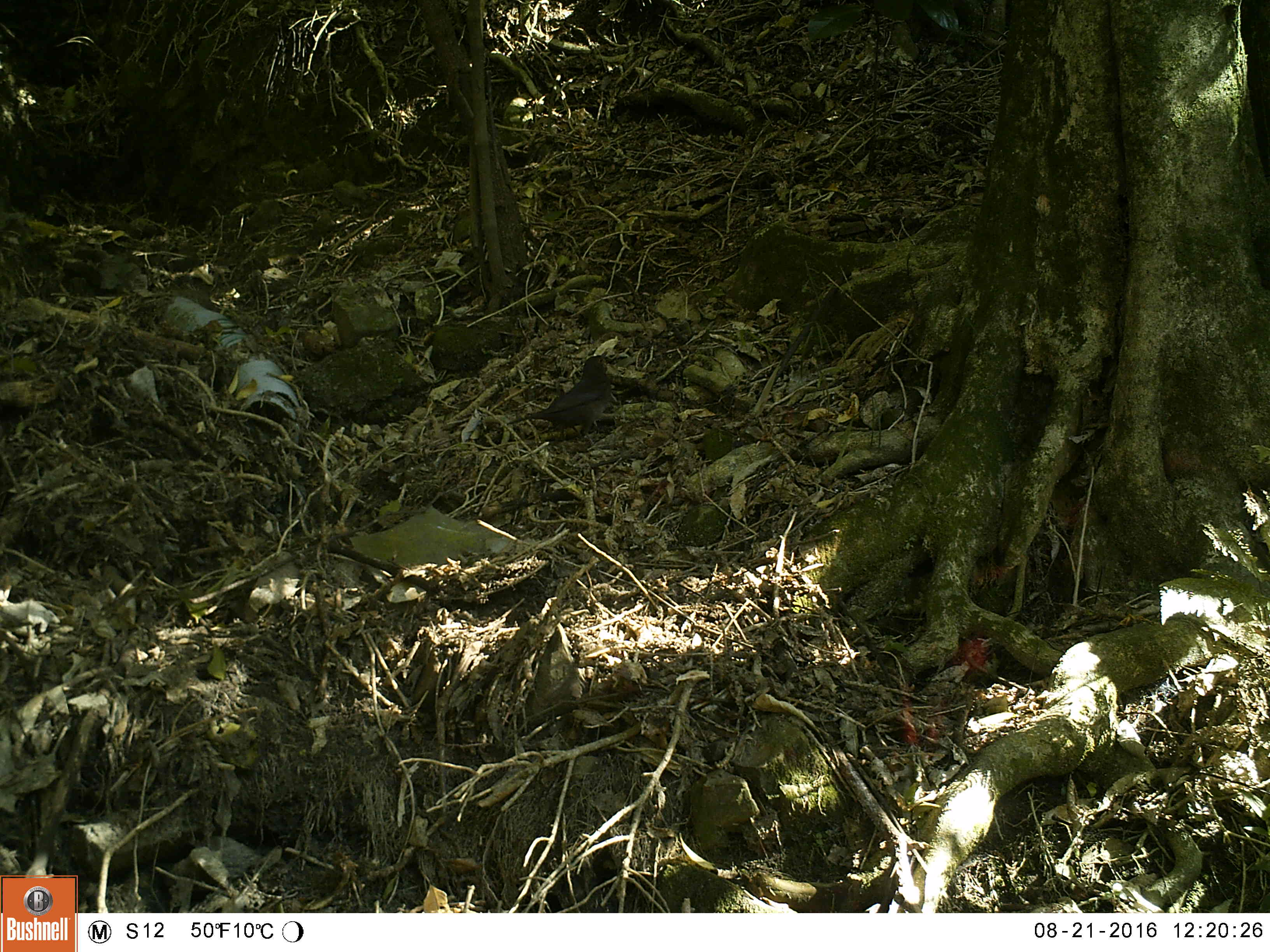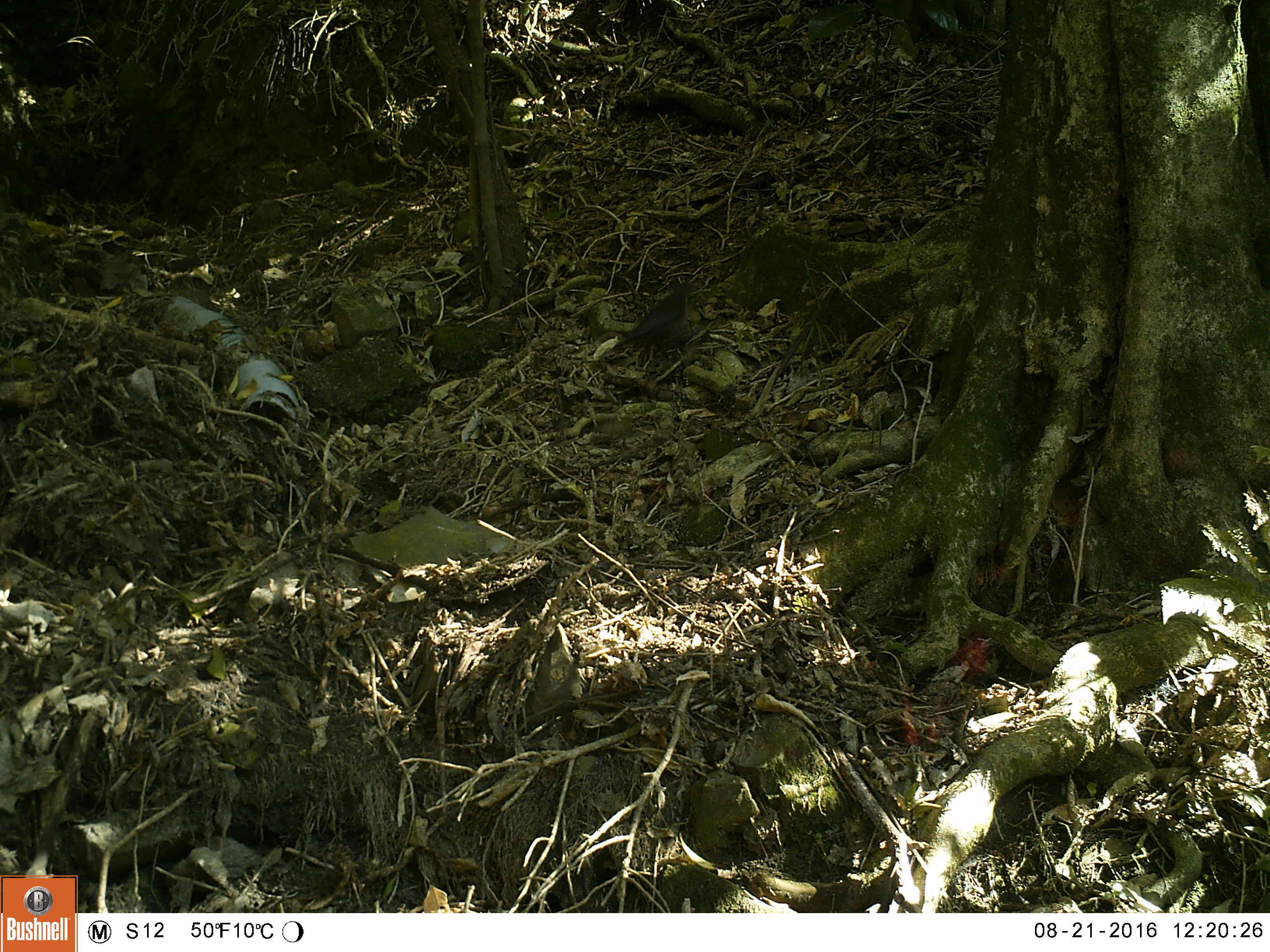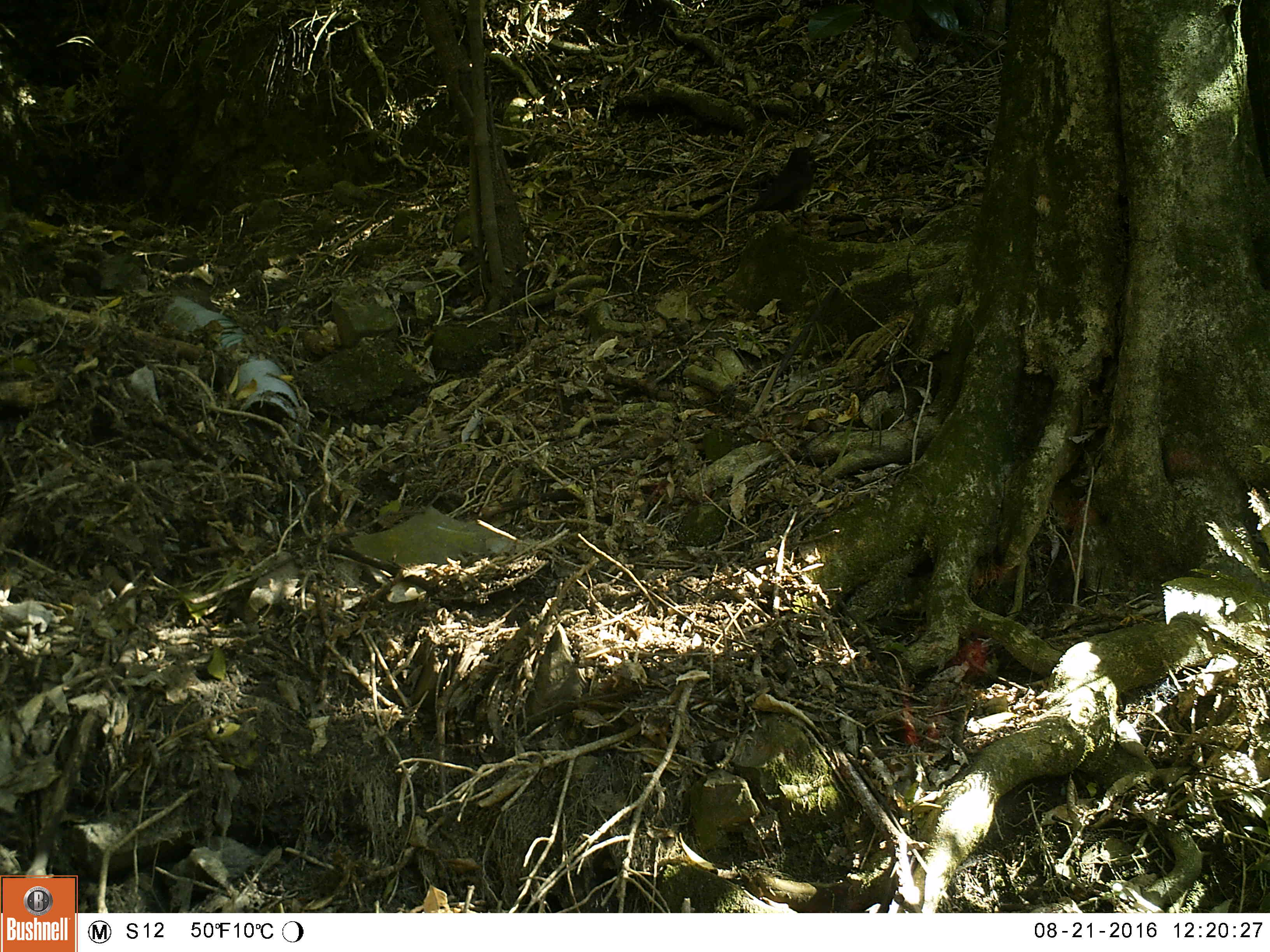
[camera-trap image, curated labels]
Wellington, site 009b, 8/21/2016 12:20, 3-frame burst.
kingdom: Animalia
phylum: Chordata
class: Aves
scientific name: Aves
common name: bird